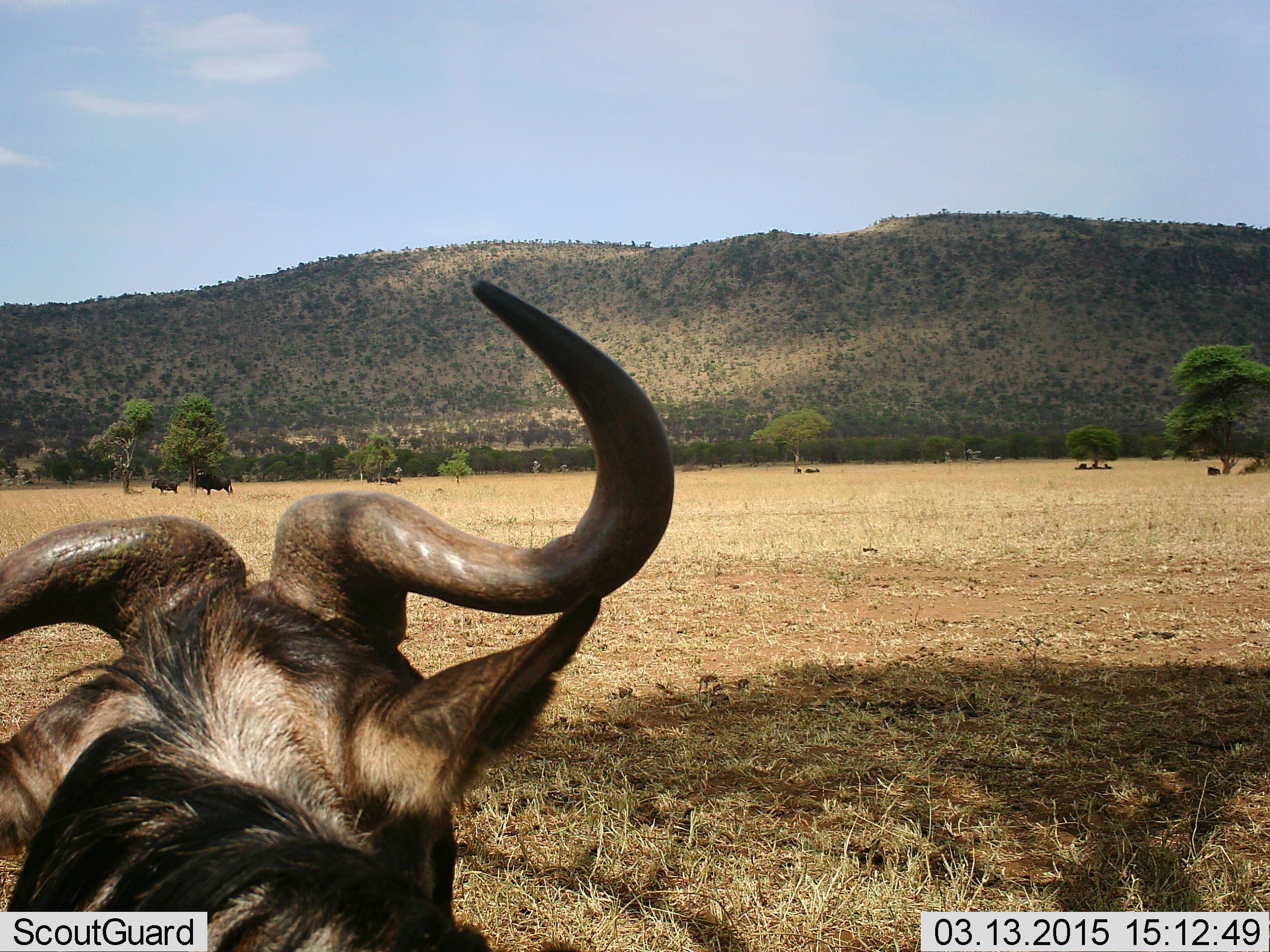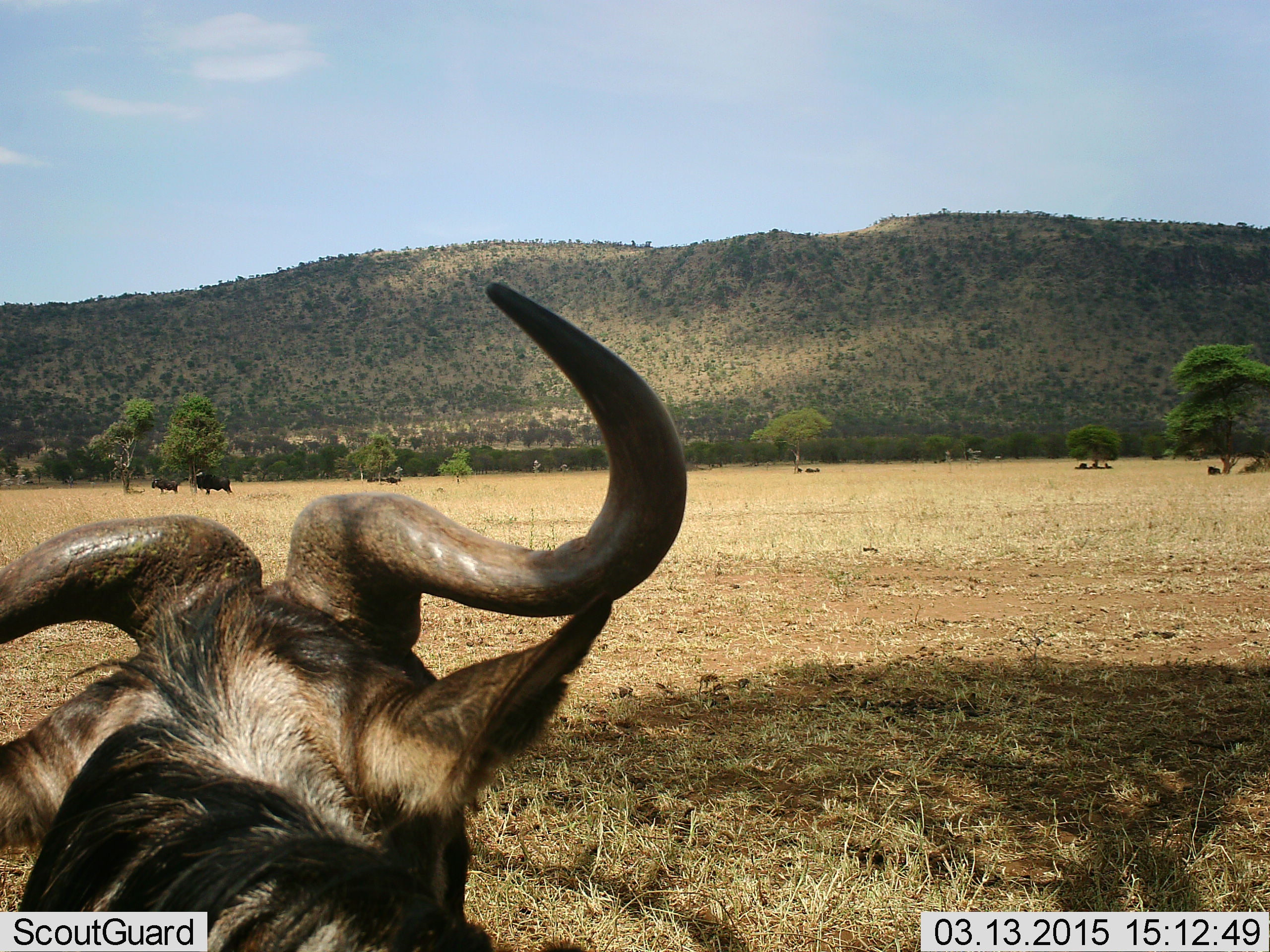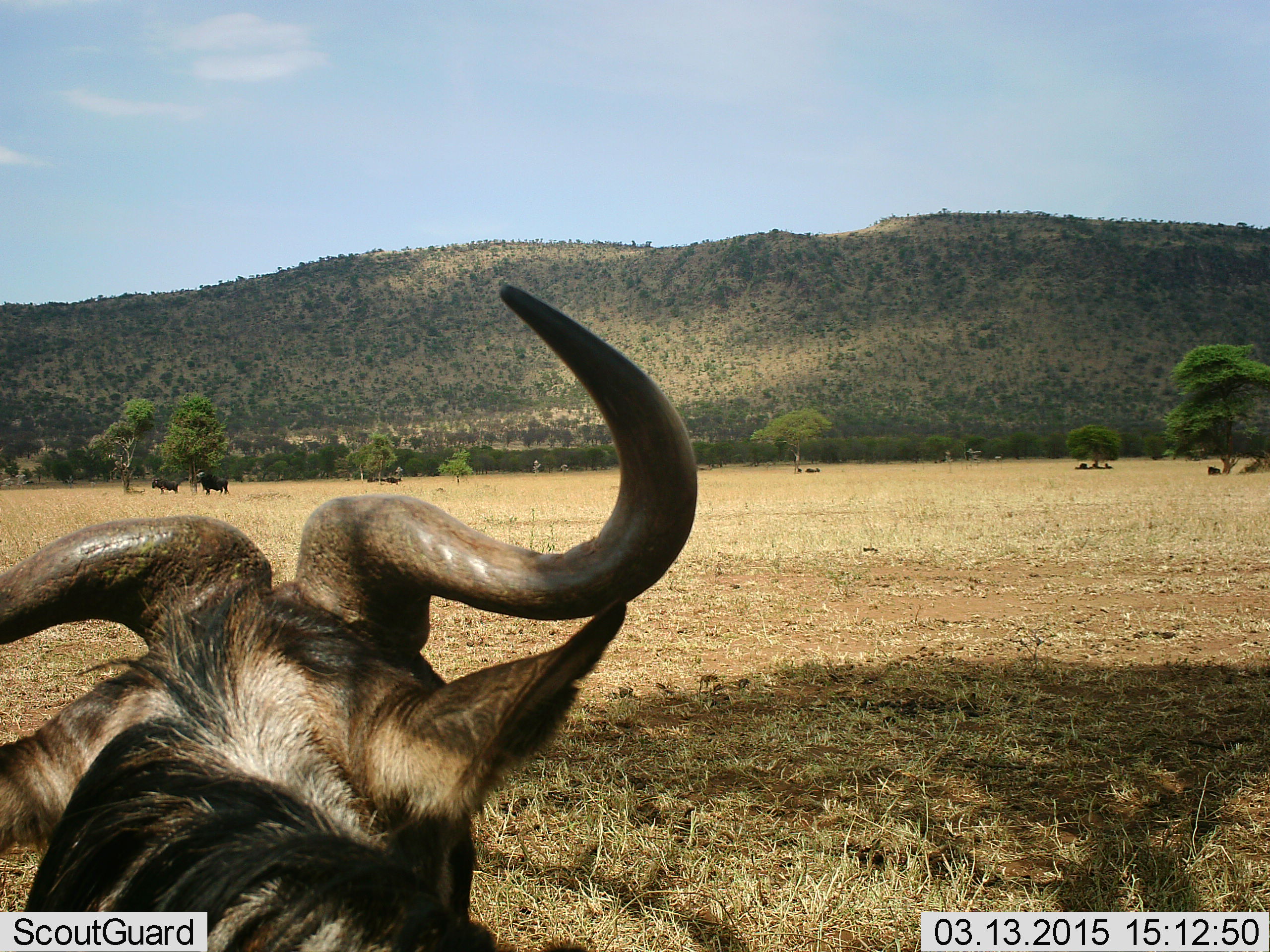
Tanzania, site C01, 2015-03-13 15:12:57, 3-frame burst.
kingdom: Animalia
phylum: Chordata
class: Mammalia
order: Artiodactyla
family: Bovidae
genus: Connochaetes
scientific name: Connochaetes taurinus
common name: blue wildebeest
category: wildebeest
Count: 1.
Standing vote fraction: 82%.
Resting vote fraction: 45%.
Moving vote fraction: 0%.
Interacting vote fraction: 0%.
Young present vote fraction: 0%.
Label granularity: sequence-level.